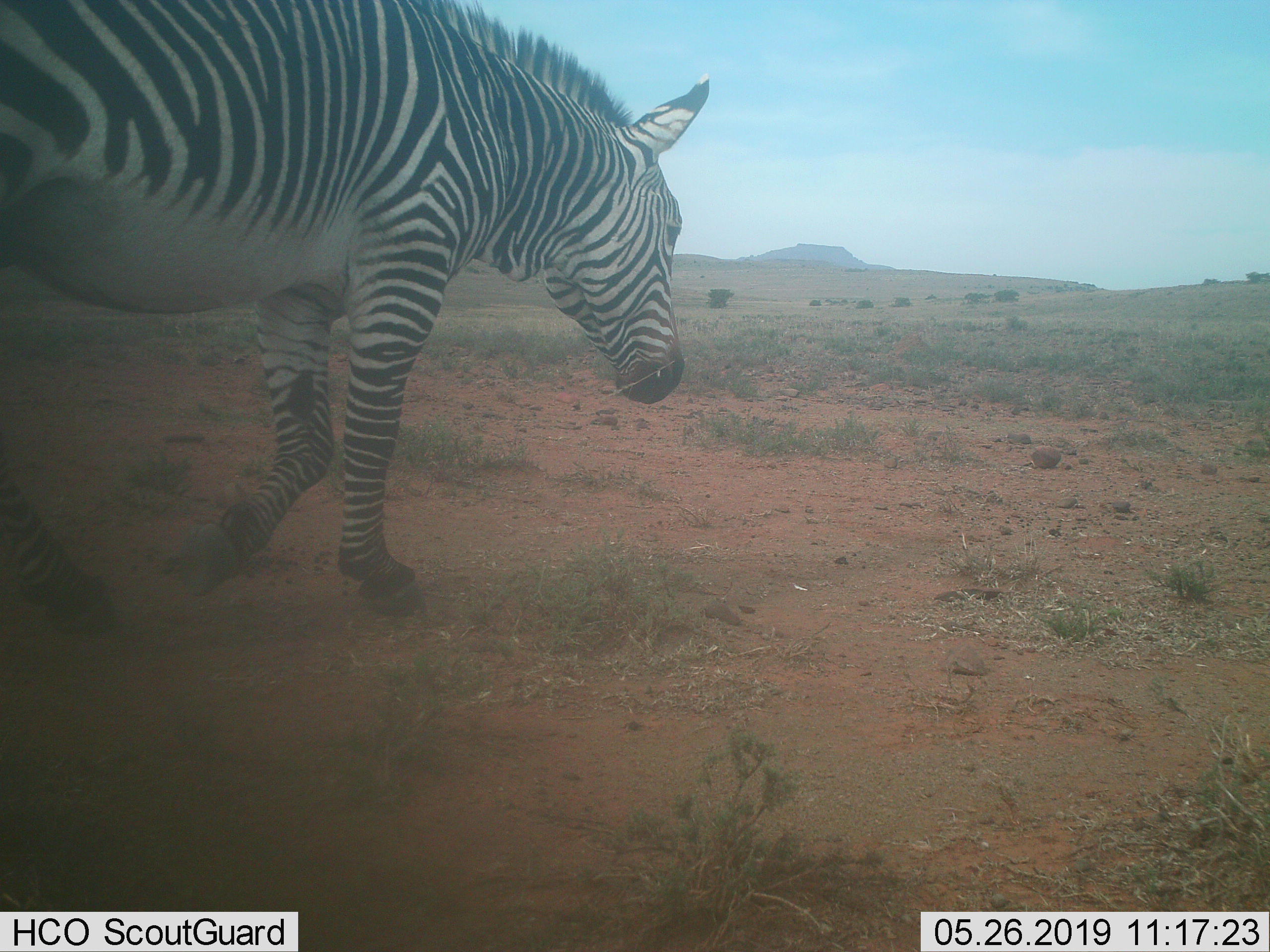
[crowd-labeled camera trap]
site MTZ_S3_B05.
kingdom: Animalia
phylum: Chordata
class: Mammalia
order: Perissodactyla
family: Equidae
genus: Equus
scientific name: Equus zebra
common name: mountain zebra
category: zebramountain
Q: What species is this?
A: Zebramountain (mountain zebra) (Equus zebra).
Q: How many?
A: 1.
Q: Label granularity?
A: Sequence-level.